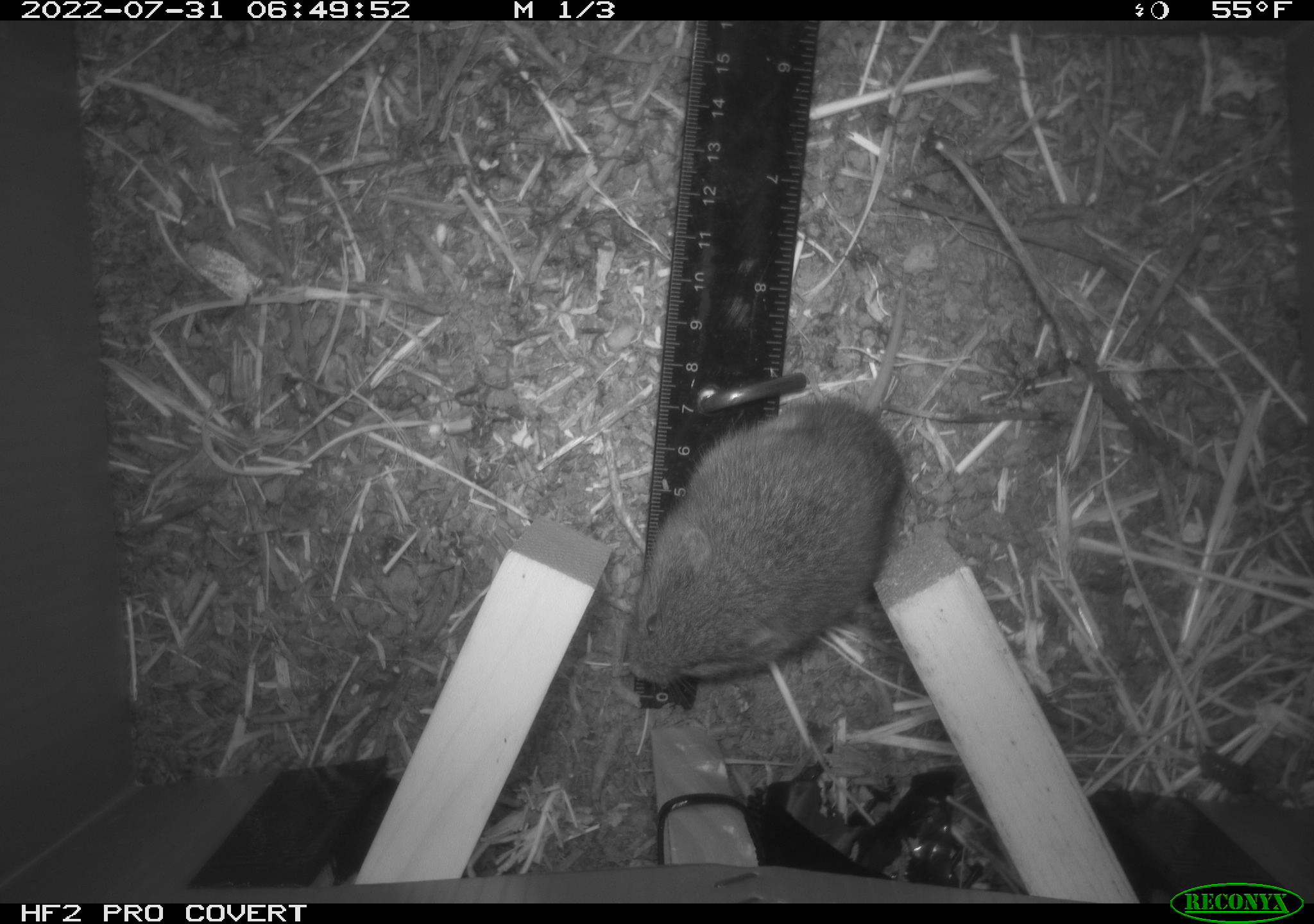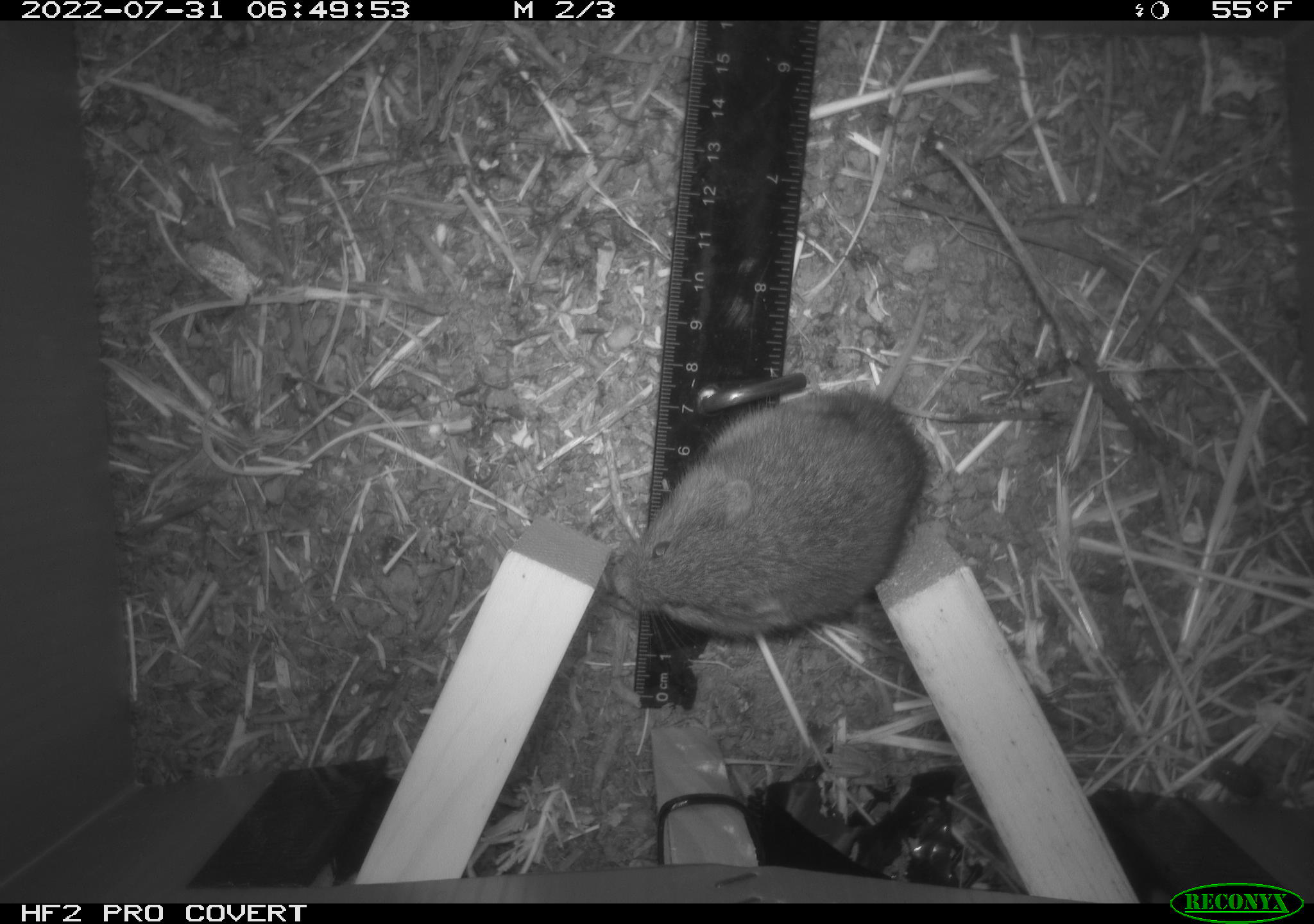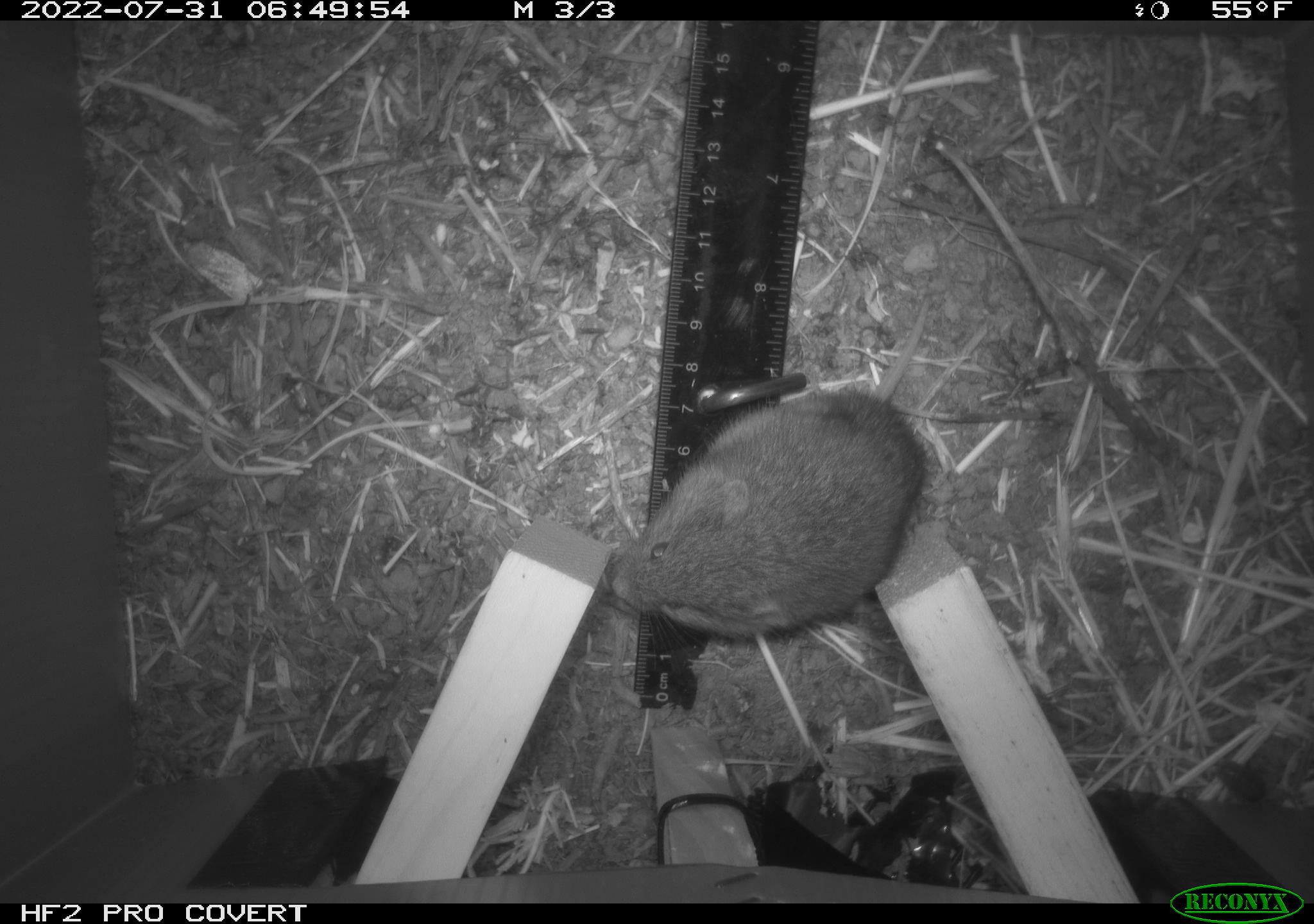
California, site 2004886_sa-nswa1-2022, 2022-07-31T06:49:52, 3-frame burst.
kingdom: Animalia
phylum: Chordata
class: Mammalia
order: Rodentia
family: Cricetidae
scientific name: Cricetidae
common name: hamsters, voles, lemmings, and allies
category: cricetidae family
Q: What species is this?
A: Cricetidae family (hamsters, voles, lemmings, and allies) (Cricetidae).